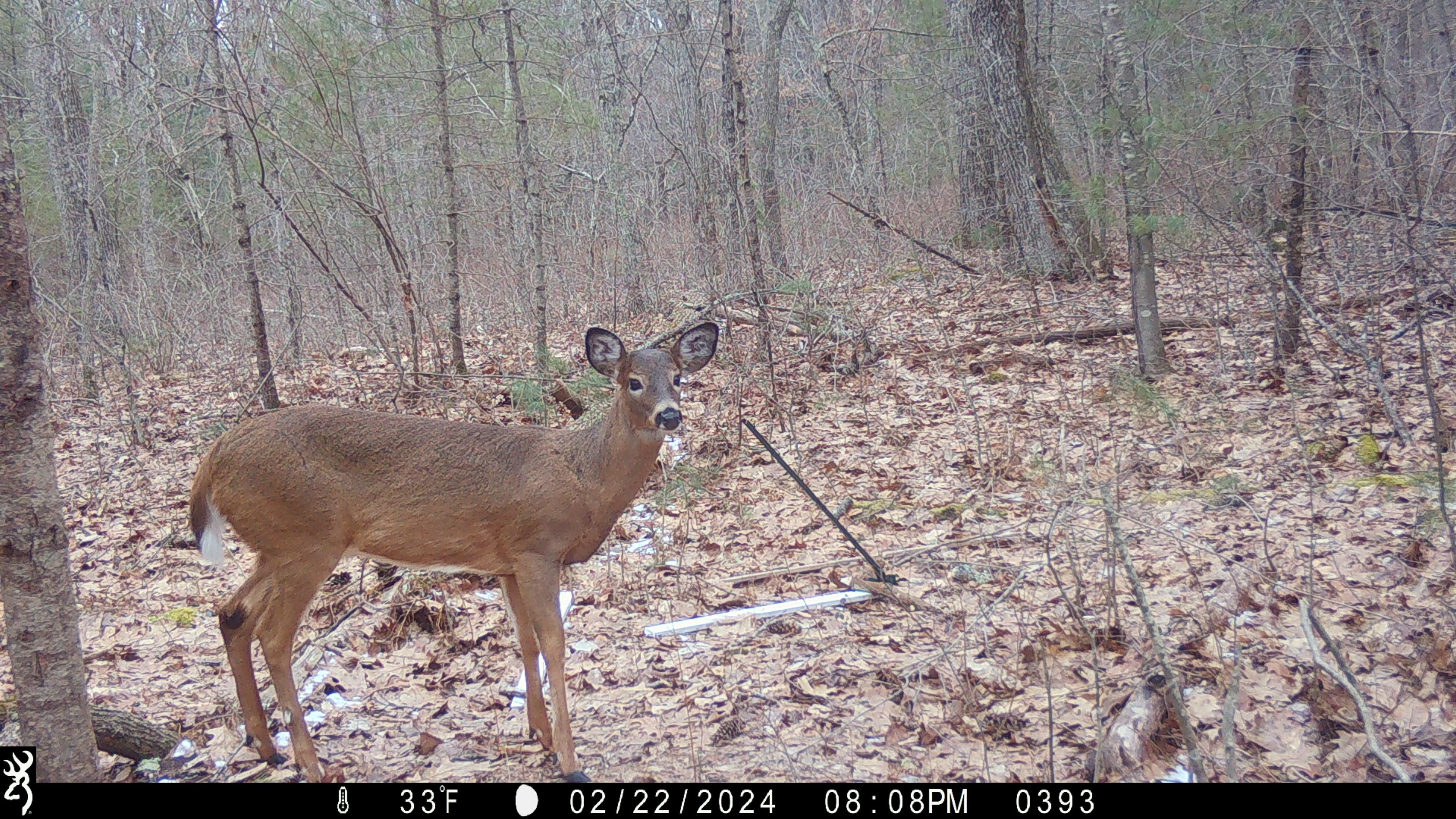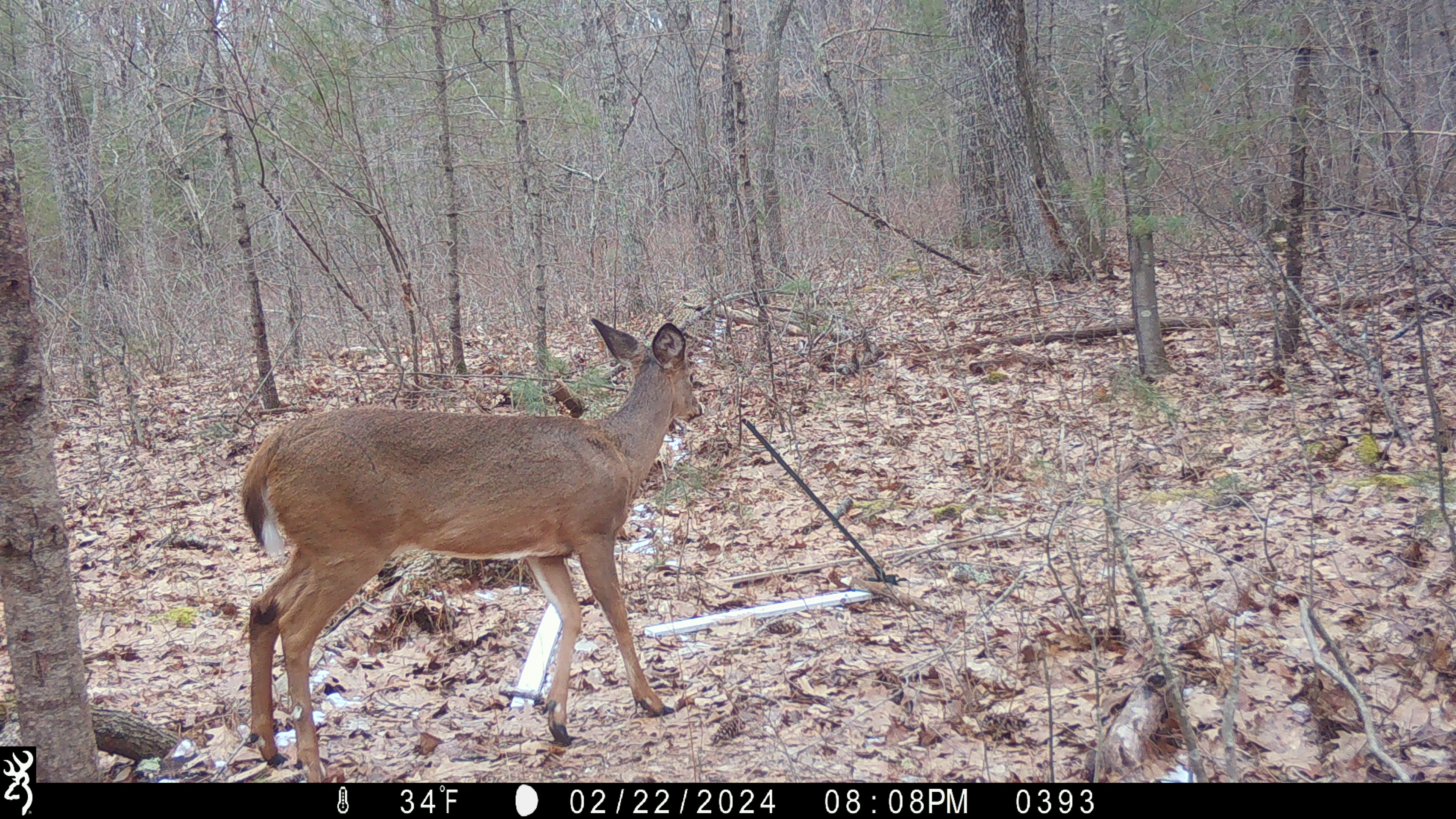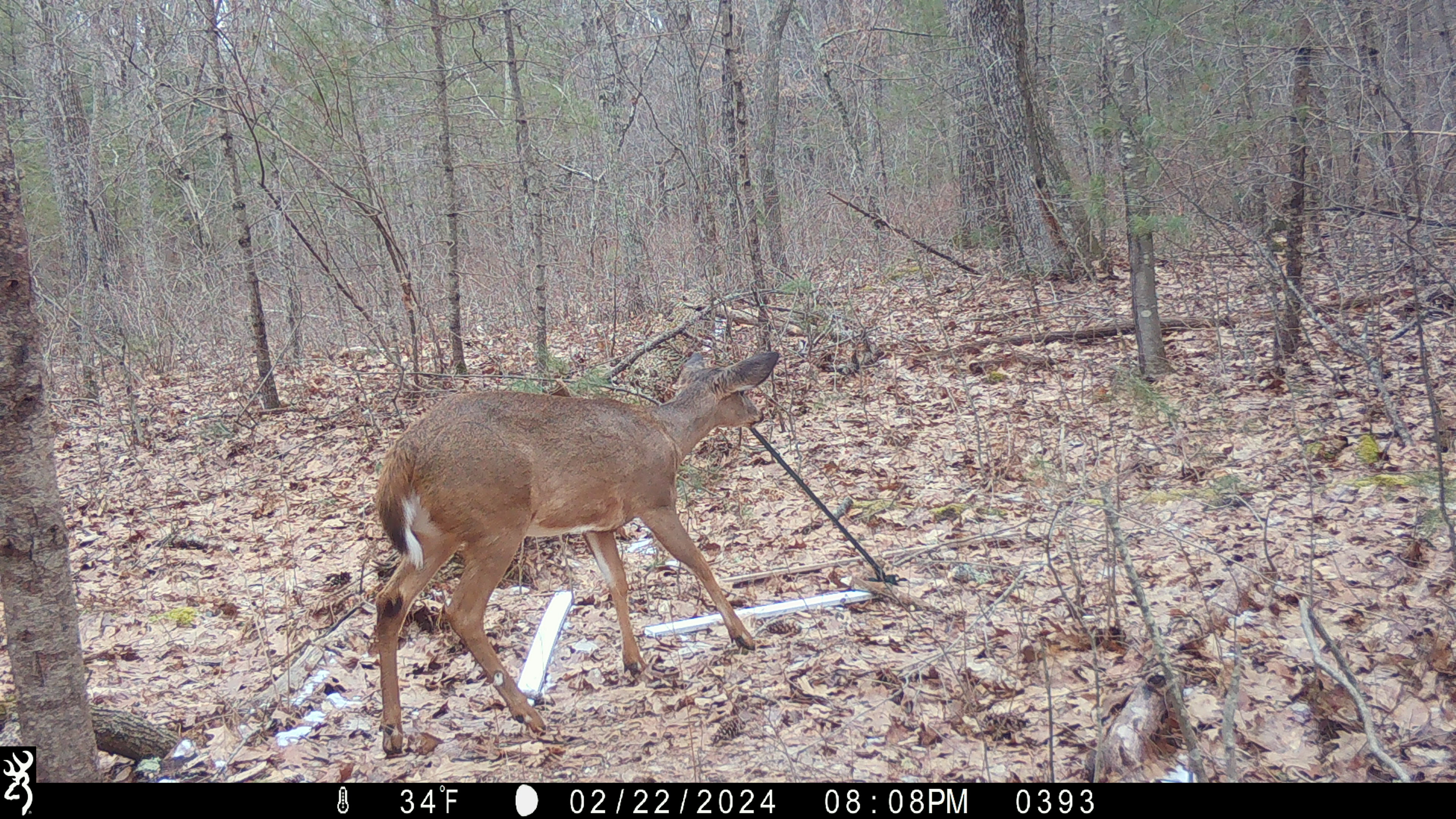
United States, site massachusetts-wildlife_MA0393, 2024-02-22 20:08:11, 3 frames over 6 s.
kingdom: Animalia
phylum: Chordata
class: Mammalia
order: Artiodactyla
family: Cervidae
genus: Odocoileus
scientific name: Odocoileus virginianus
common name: white-tailed deer